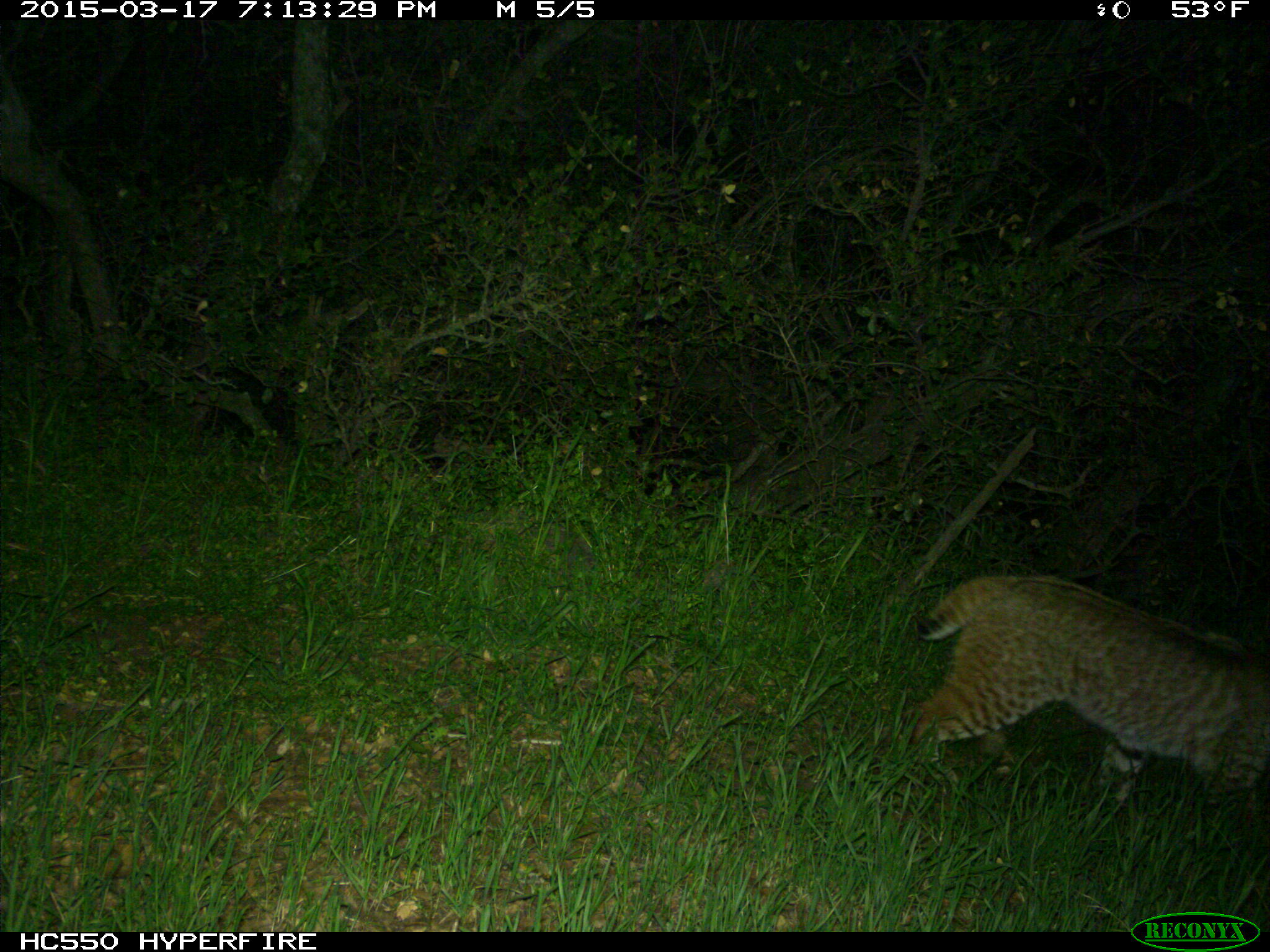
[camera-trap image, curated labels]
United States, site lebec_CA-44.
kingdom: Animalia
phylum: Chordata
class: Mammalia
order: Carnivora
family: Felidae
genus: Lynx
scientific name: Lynx rufus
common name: bobcat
Lynx rufus (bobcat).